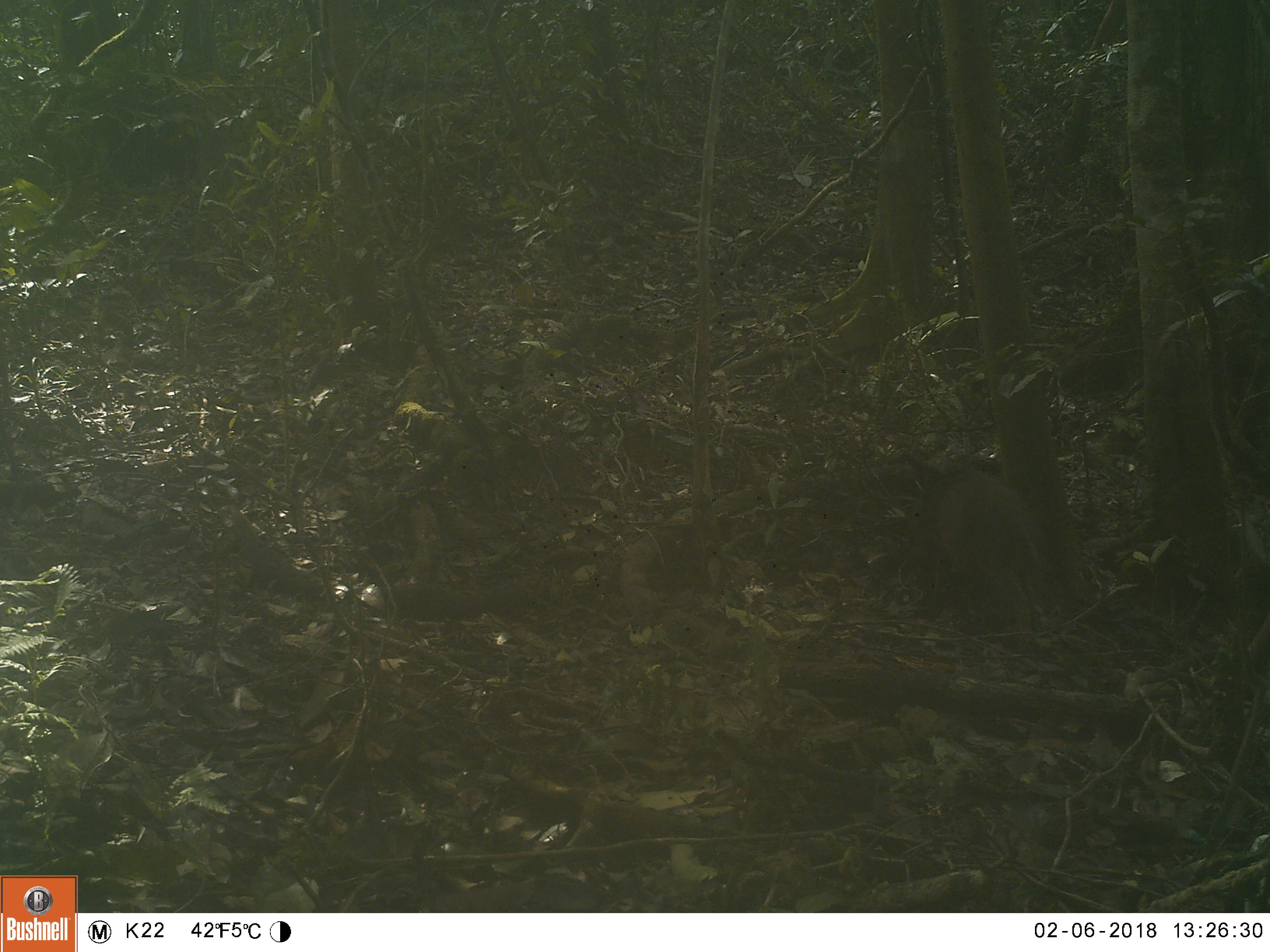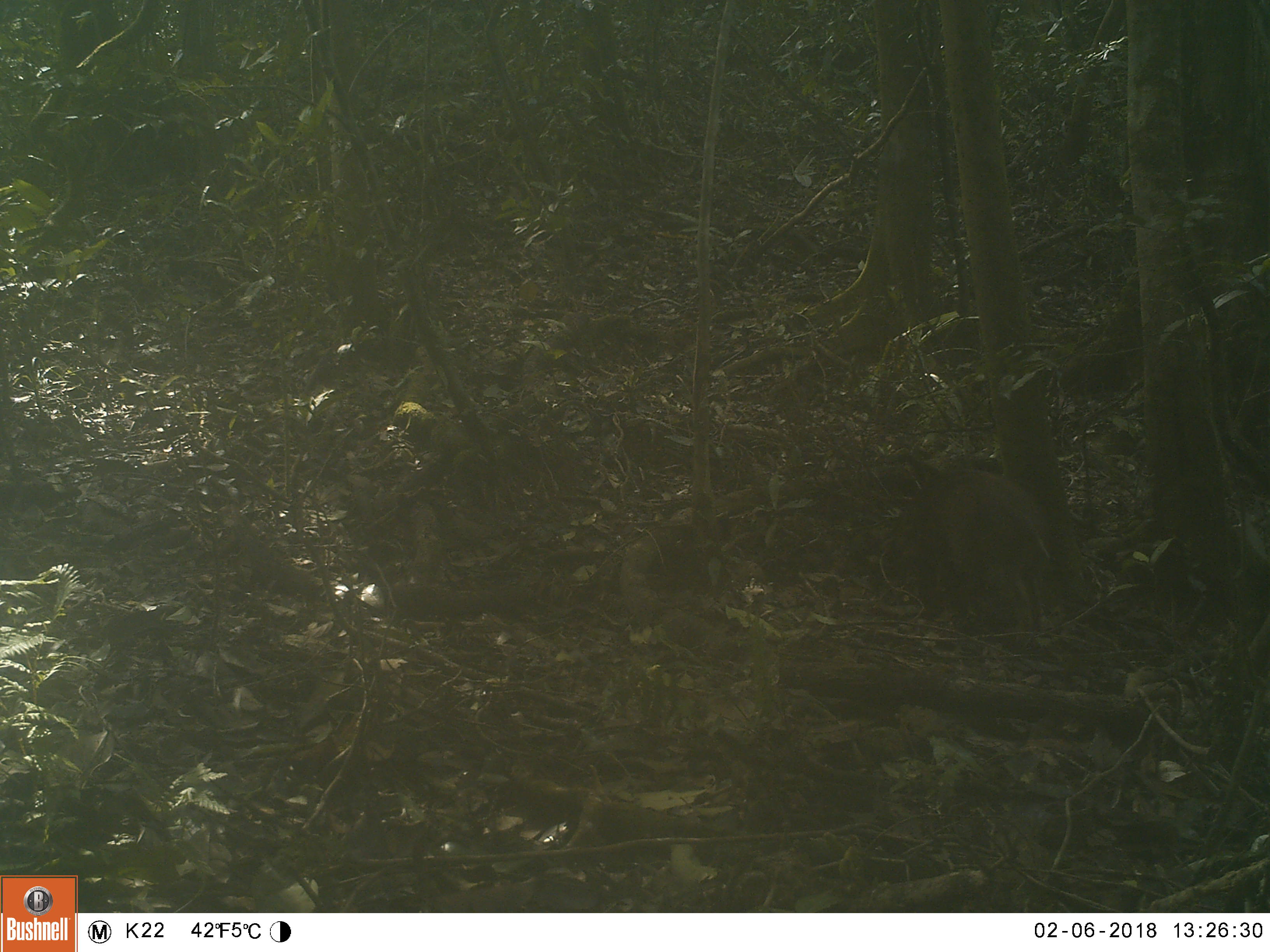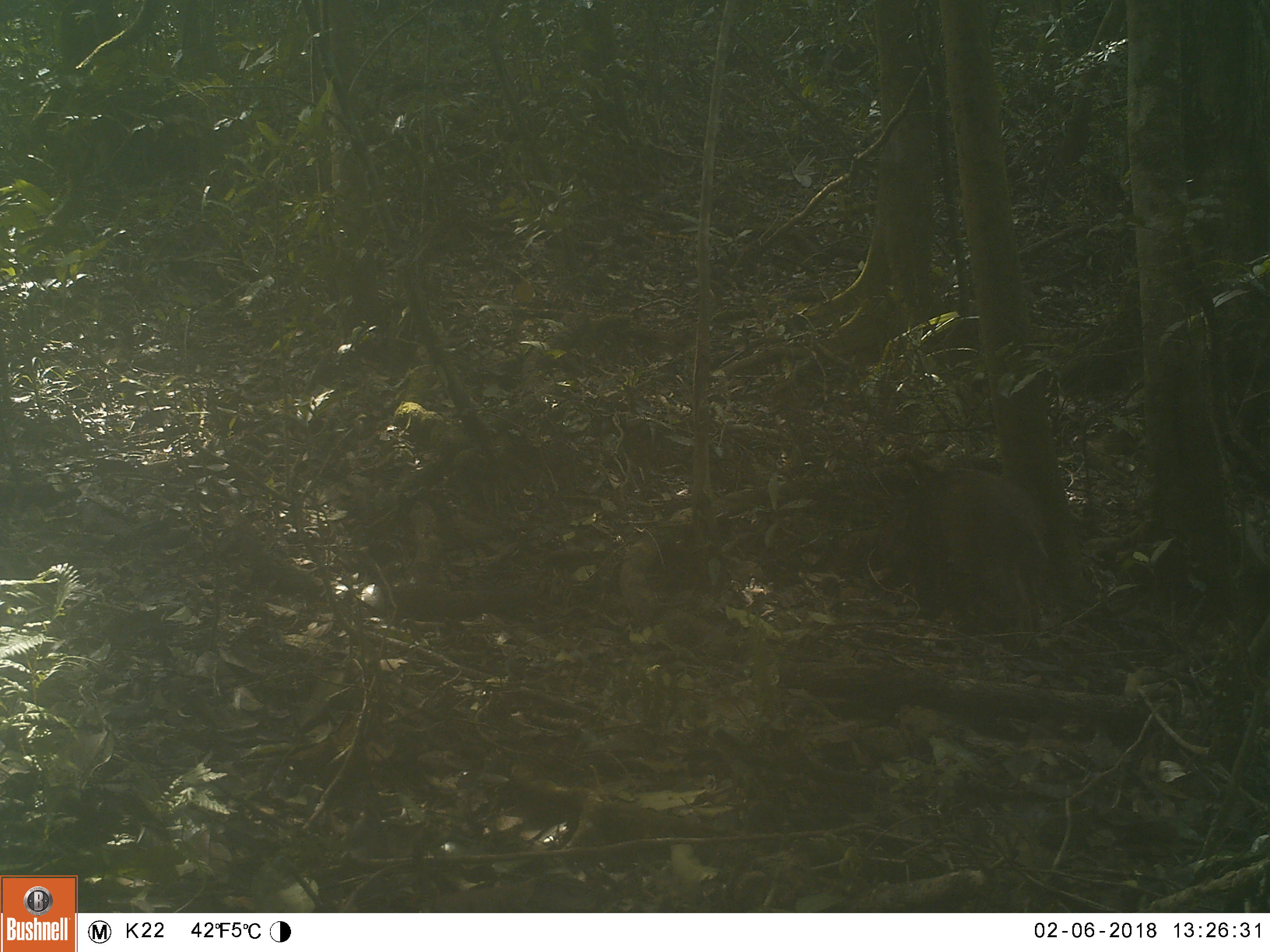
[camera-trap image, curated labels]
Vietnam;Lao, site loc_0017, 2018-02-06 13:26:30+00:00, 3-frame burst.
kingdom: Animalia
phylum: Chordata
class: Mammalia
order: Artiodactyla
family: Suidae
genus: Sus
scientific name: Sus scrofa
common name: eurasian wild pig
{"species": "eurasian wild pig (Sus scrofa)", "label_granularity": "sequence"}